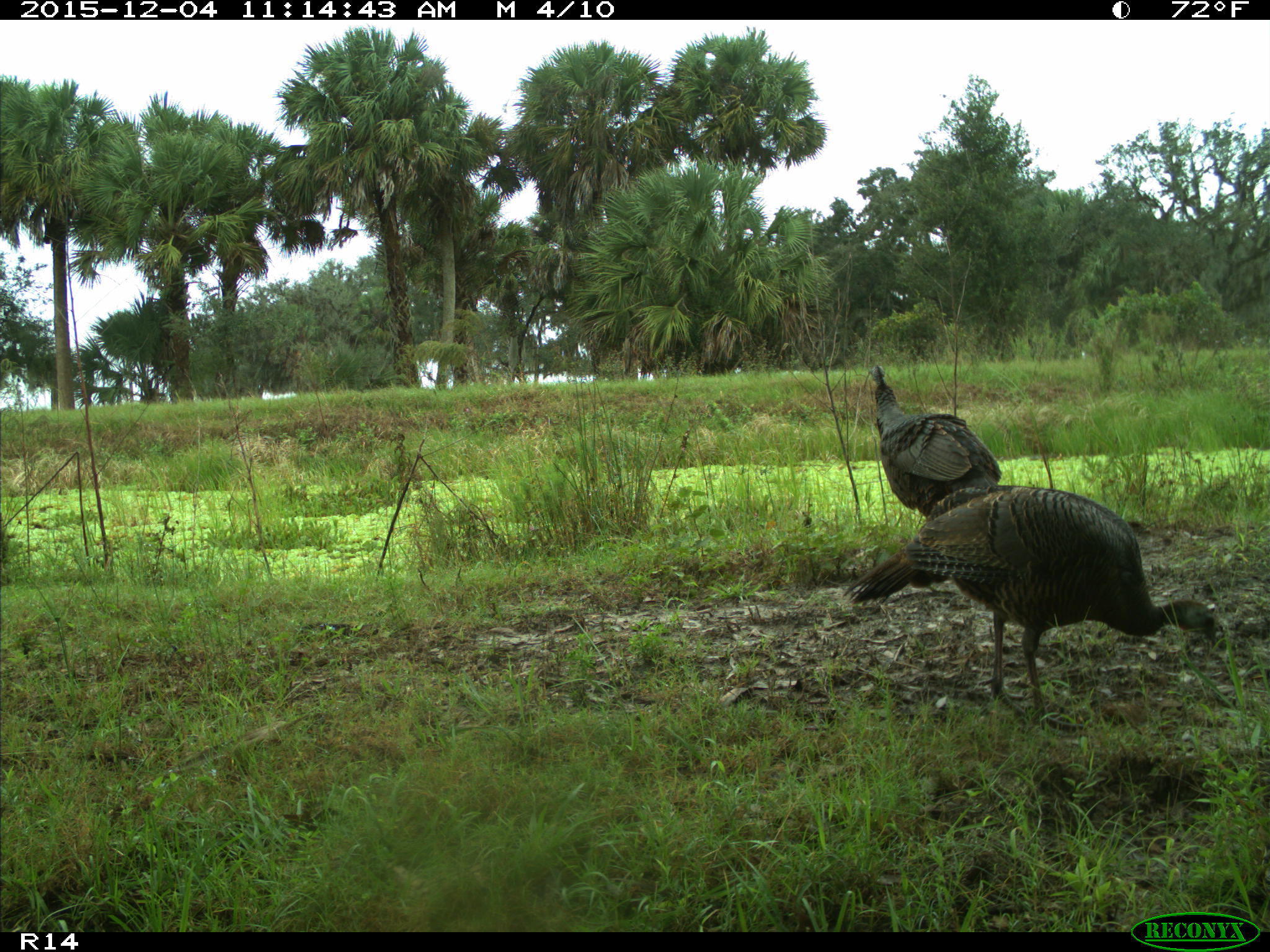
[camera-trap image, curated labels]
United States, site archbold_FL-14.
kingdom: Animalia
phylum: Chordata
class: Aves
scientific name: Aves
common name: birds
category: unidentified bird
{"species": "unidentified bird (birds) (Aves)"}